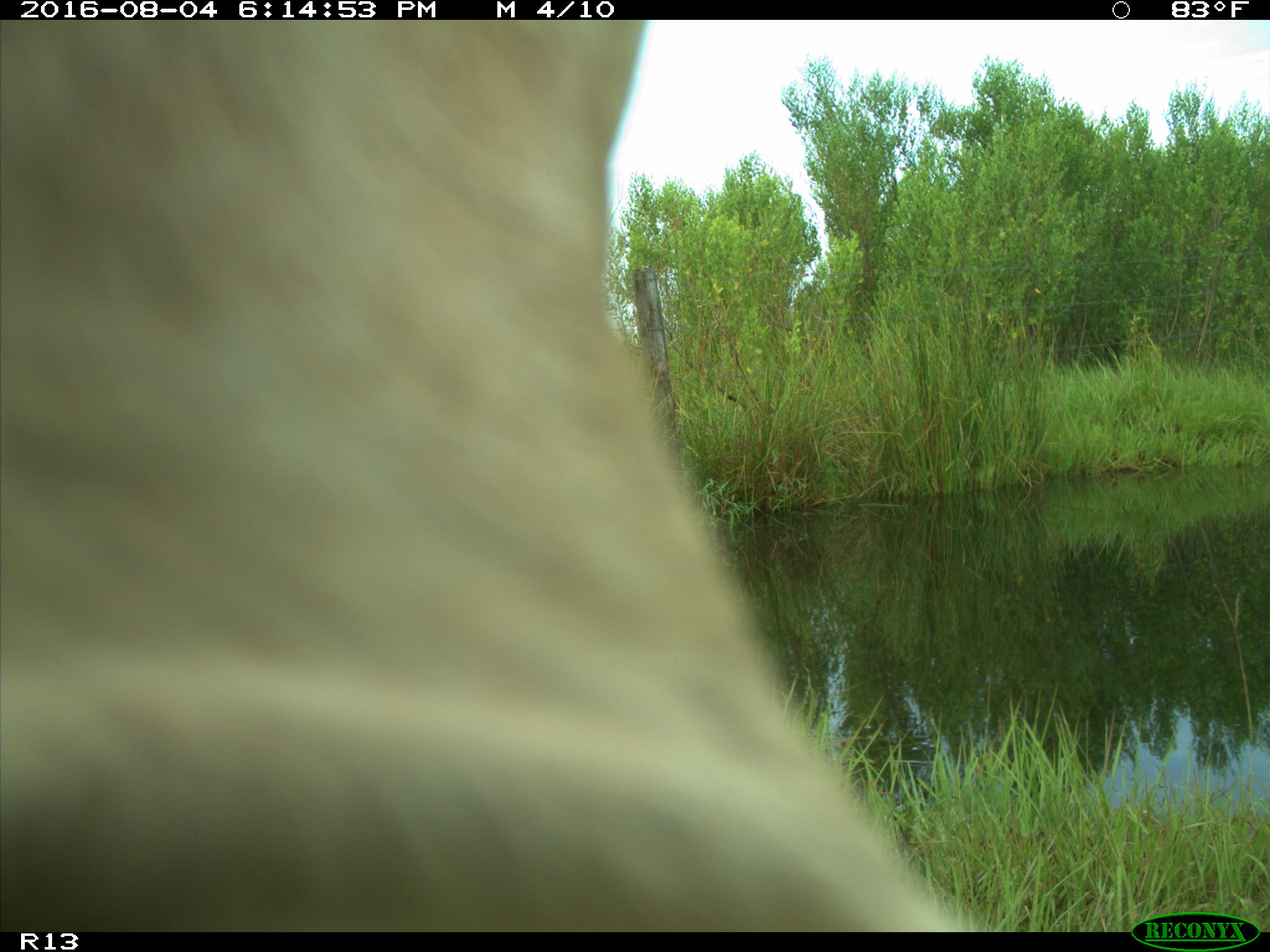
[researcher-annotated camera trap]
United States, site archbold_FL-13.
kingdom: Animalia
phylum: Chordata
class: Mammalia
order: Artiodactyla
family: Bovidae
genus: Bos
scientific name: Bos taurus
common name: domestic cow